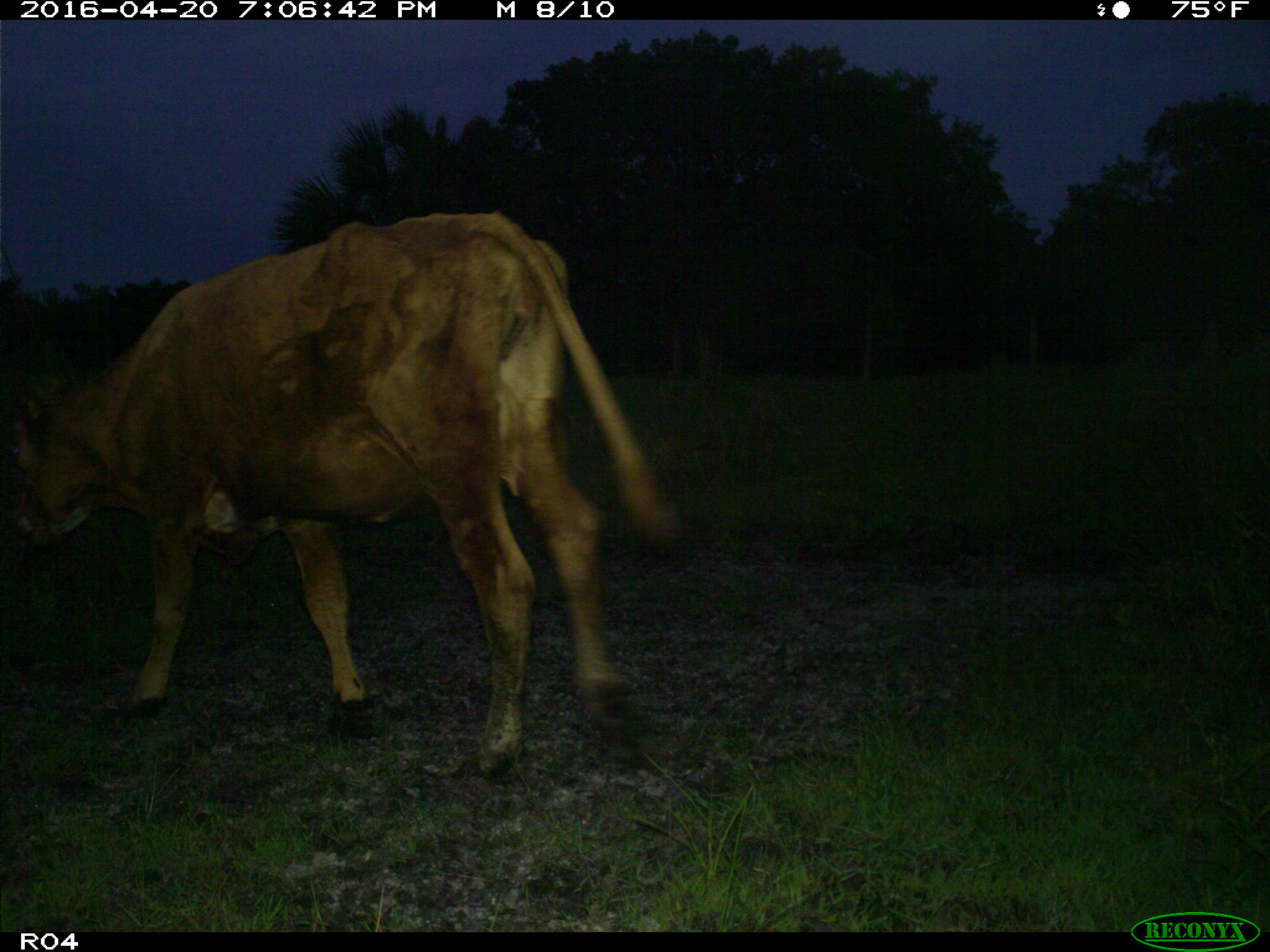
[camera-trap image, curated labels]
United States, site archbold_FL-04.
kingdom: Animalia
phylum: Chordata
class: Mammalia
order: Artiodactyla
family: Bovidae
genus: Bos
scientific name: Bos taurus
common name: domestic cow